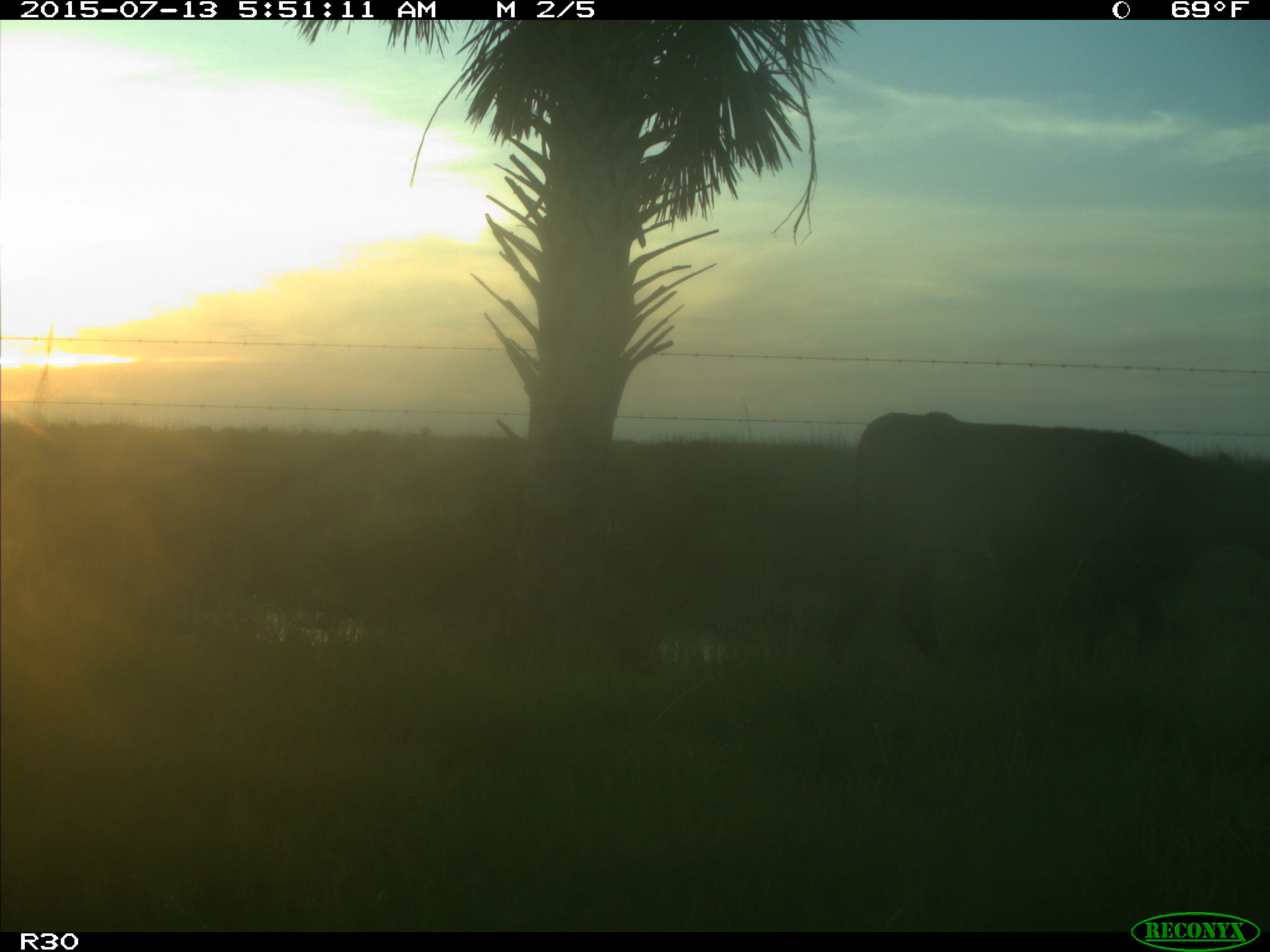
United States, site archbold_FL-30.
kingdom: Animalia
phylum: Chordata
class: Mammalia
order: Artiodactyla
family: Bovidae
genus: Bos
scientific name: Bos taurus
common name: domestic cow